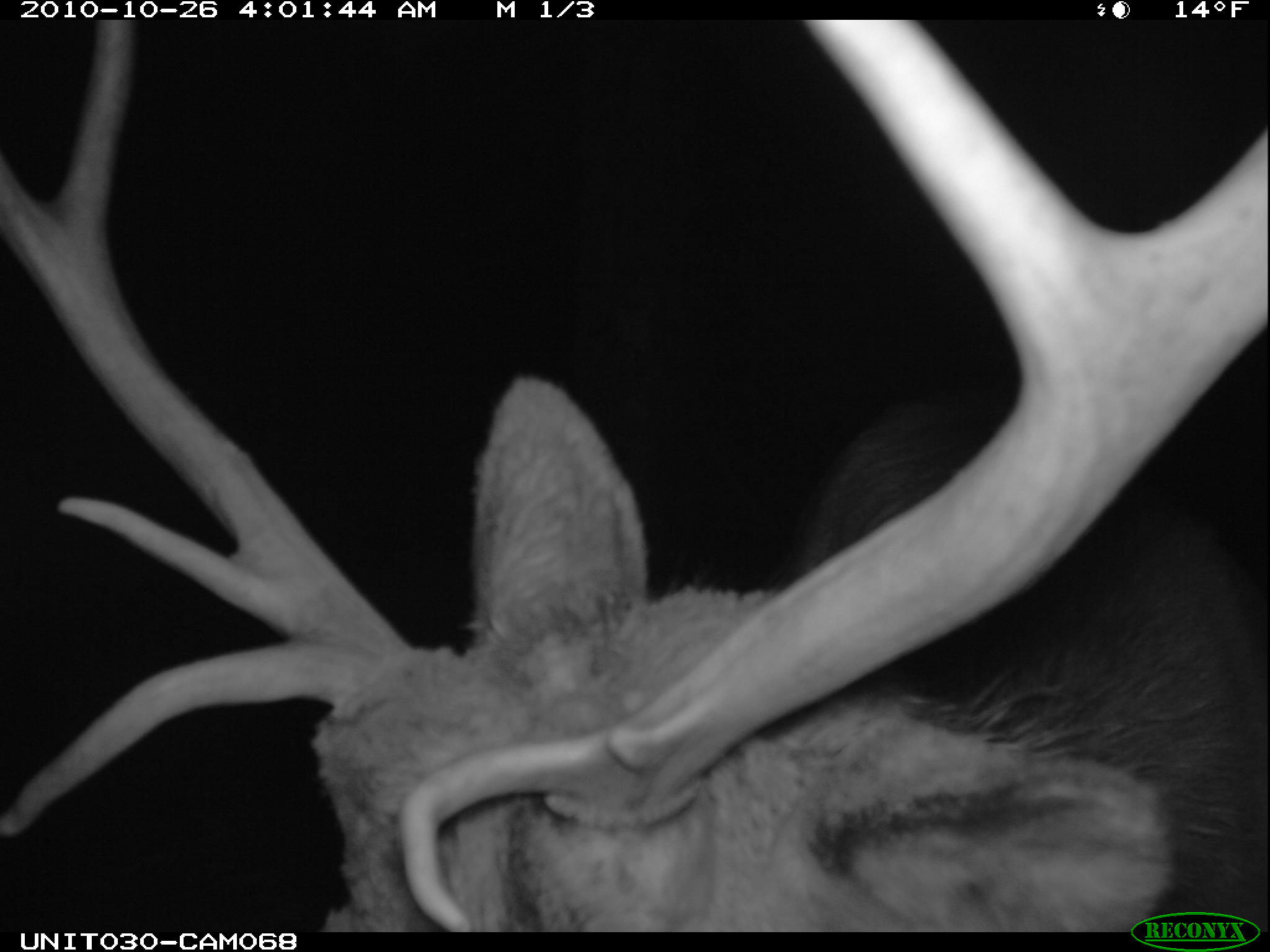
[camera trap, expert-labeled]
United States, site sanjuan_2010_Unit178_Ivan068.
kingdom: Animalia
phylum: Chordata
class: Mammalia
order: Artiodactyla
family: Cervidae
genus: Cervus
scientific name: Cervus elaphus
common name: red deer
Cervus elaphus (red deer).